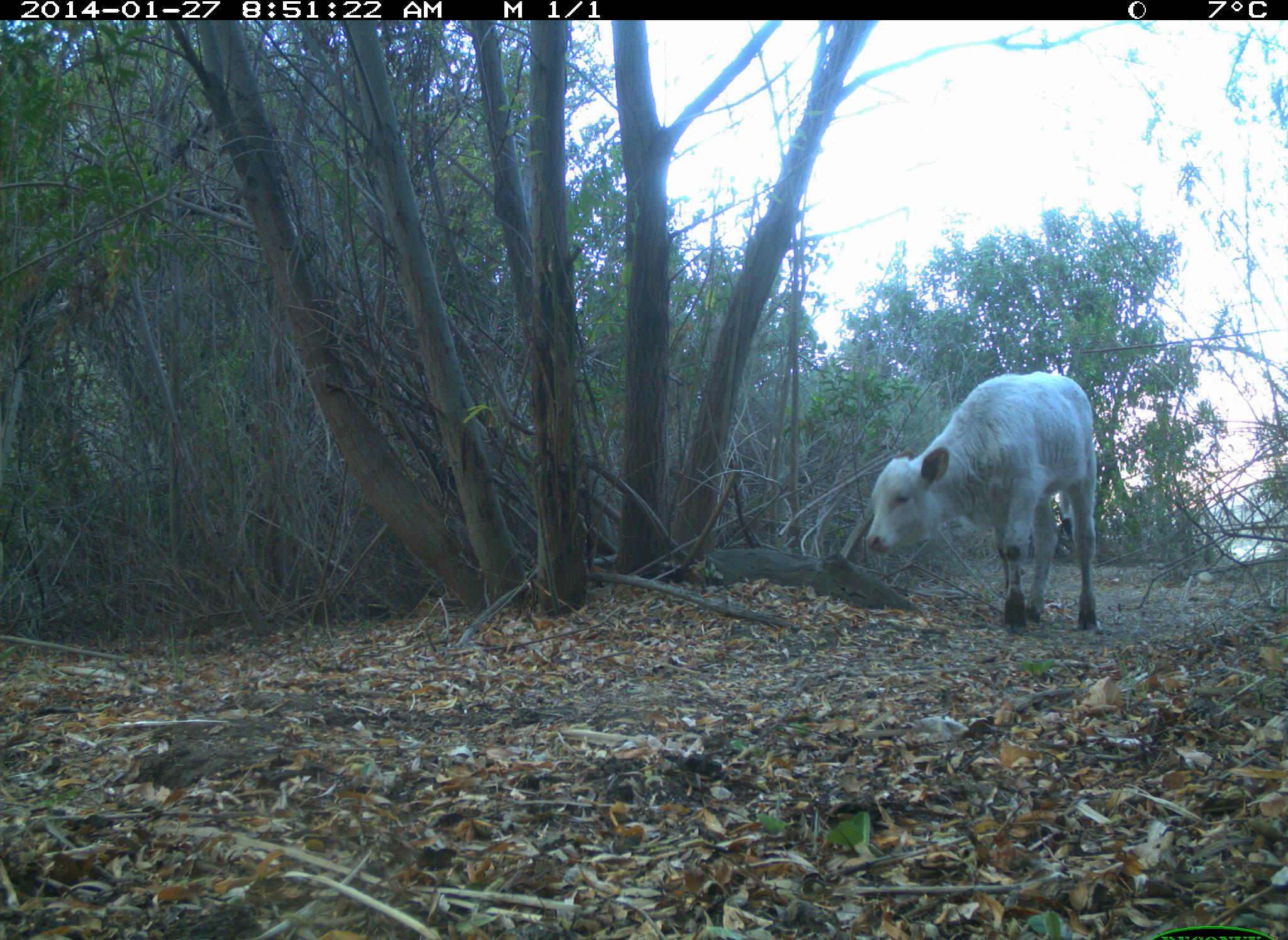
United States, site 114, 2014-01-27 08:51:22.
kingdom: Animalia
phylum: Chordata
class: Mammalia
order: Artiodactyla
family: Bovidae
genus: Bos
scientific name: Bos taurus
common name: cow